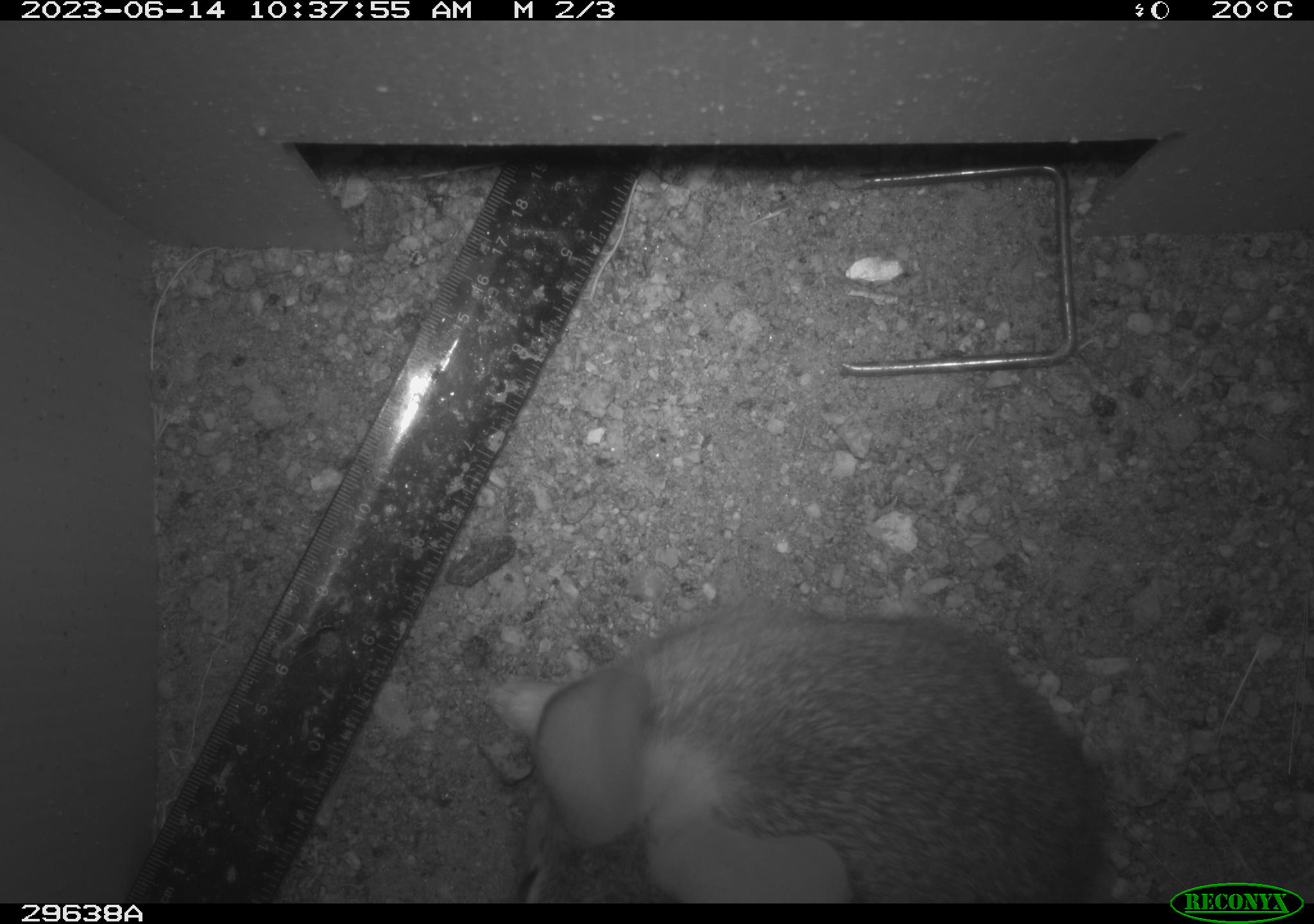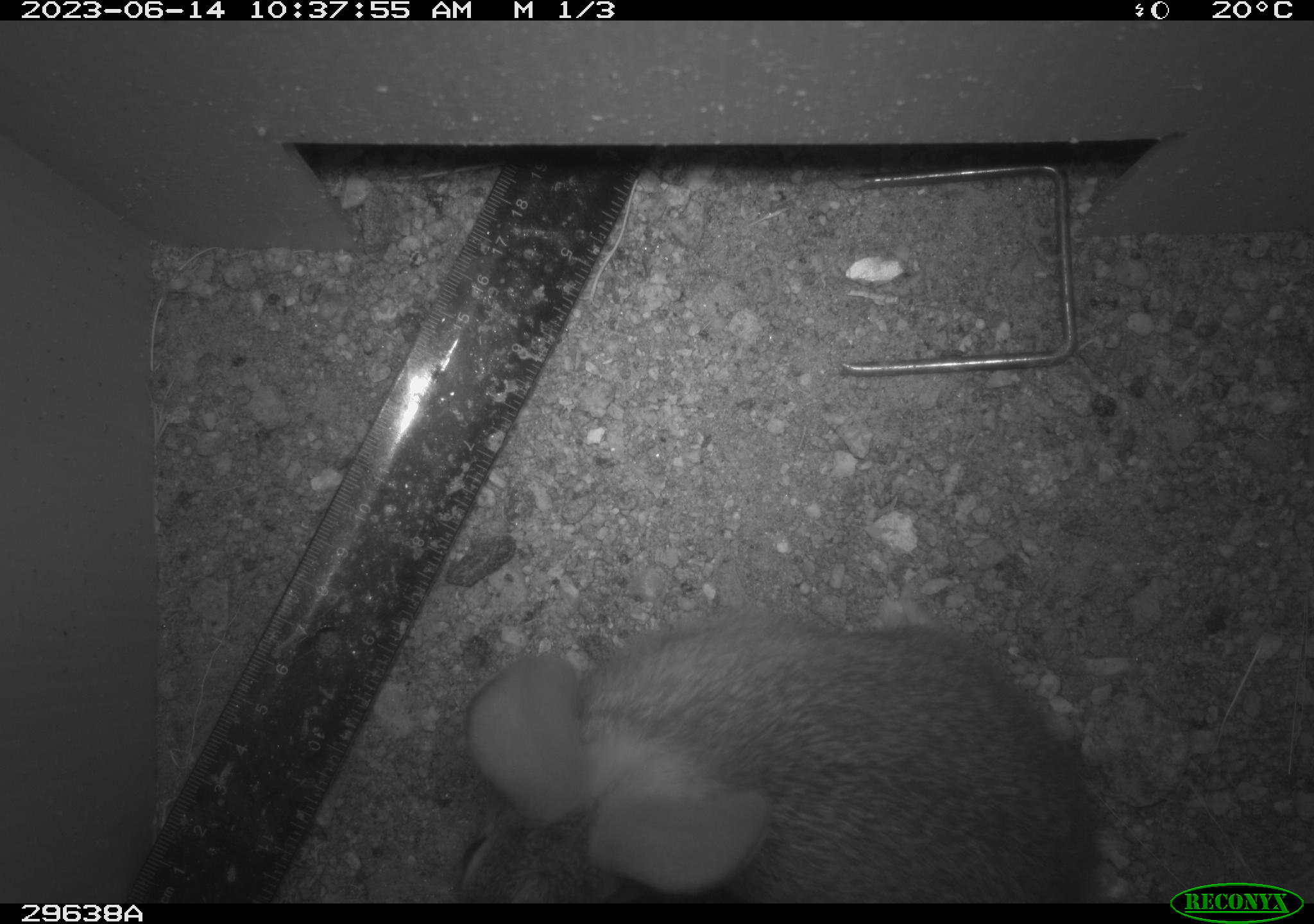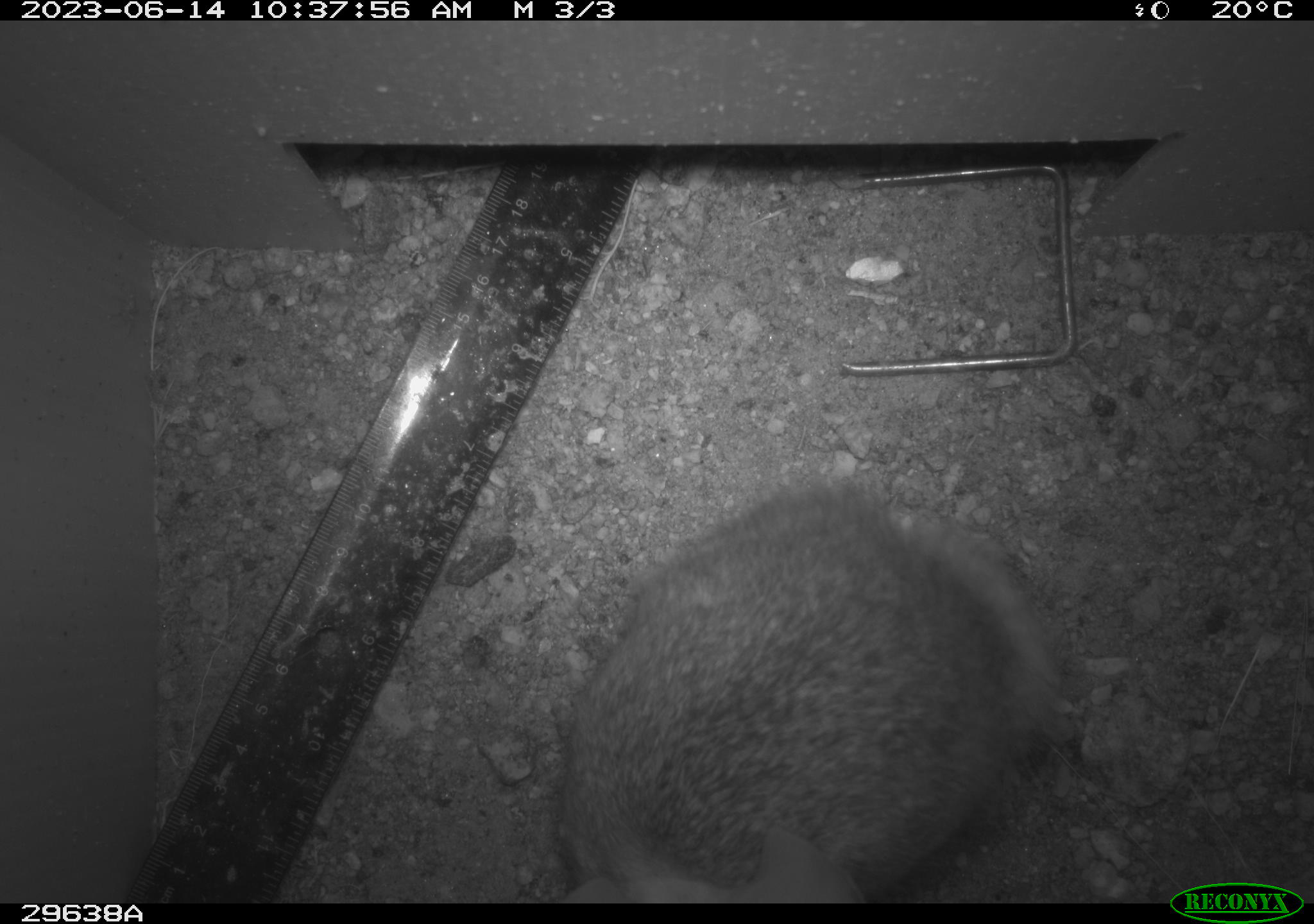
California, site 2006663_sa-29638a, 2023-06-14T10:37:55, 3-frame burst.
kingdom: Animalia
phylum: Chordata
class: Mammalia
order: Lagomorpha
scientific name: Lagomorpha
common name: hares, rabbits, and pikas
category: lagomorpha order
Lagomorpha order (hares, rabbits, and pikas) (Lagomorpha).